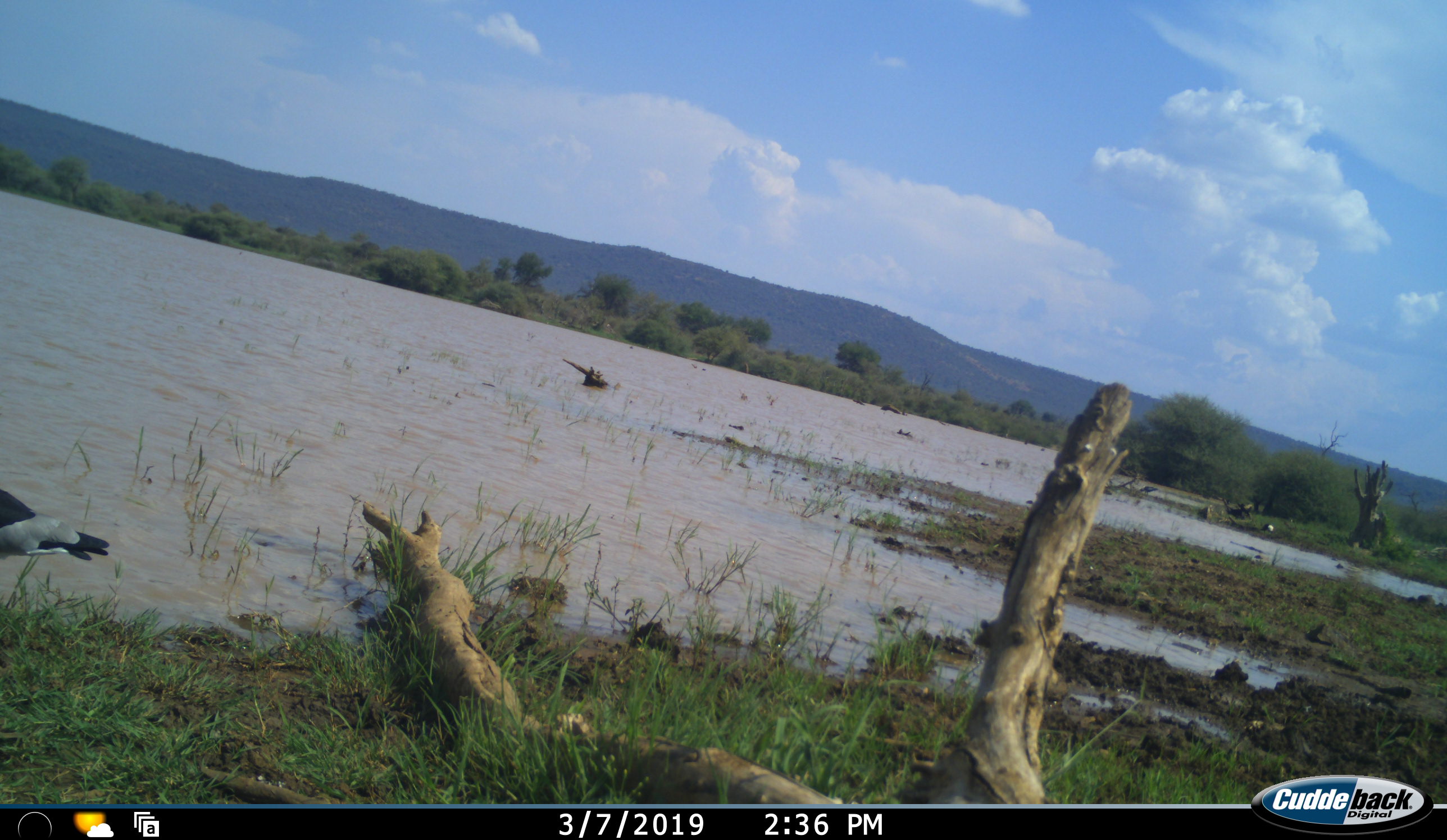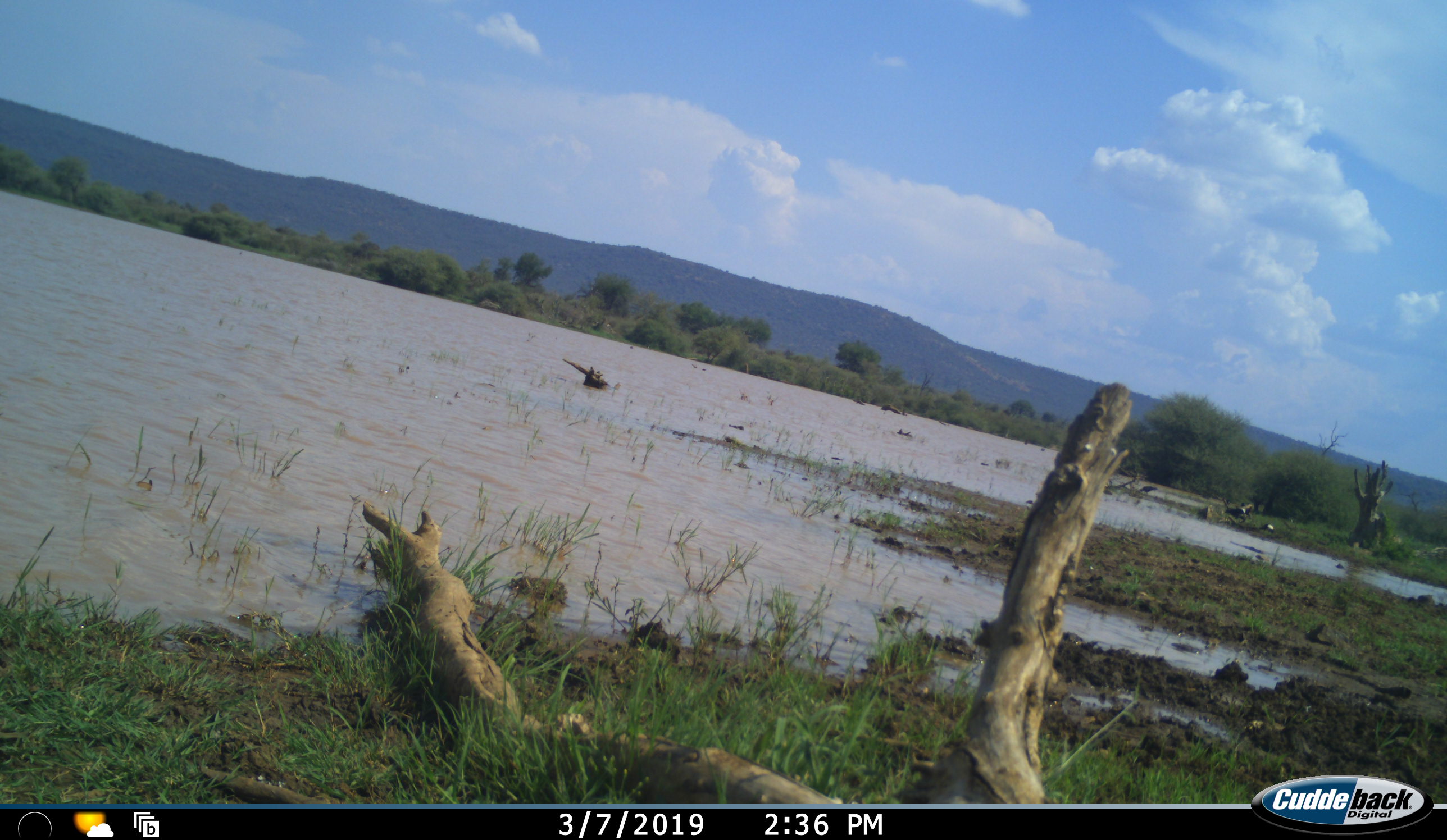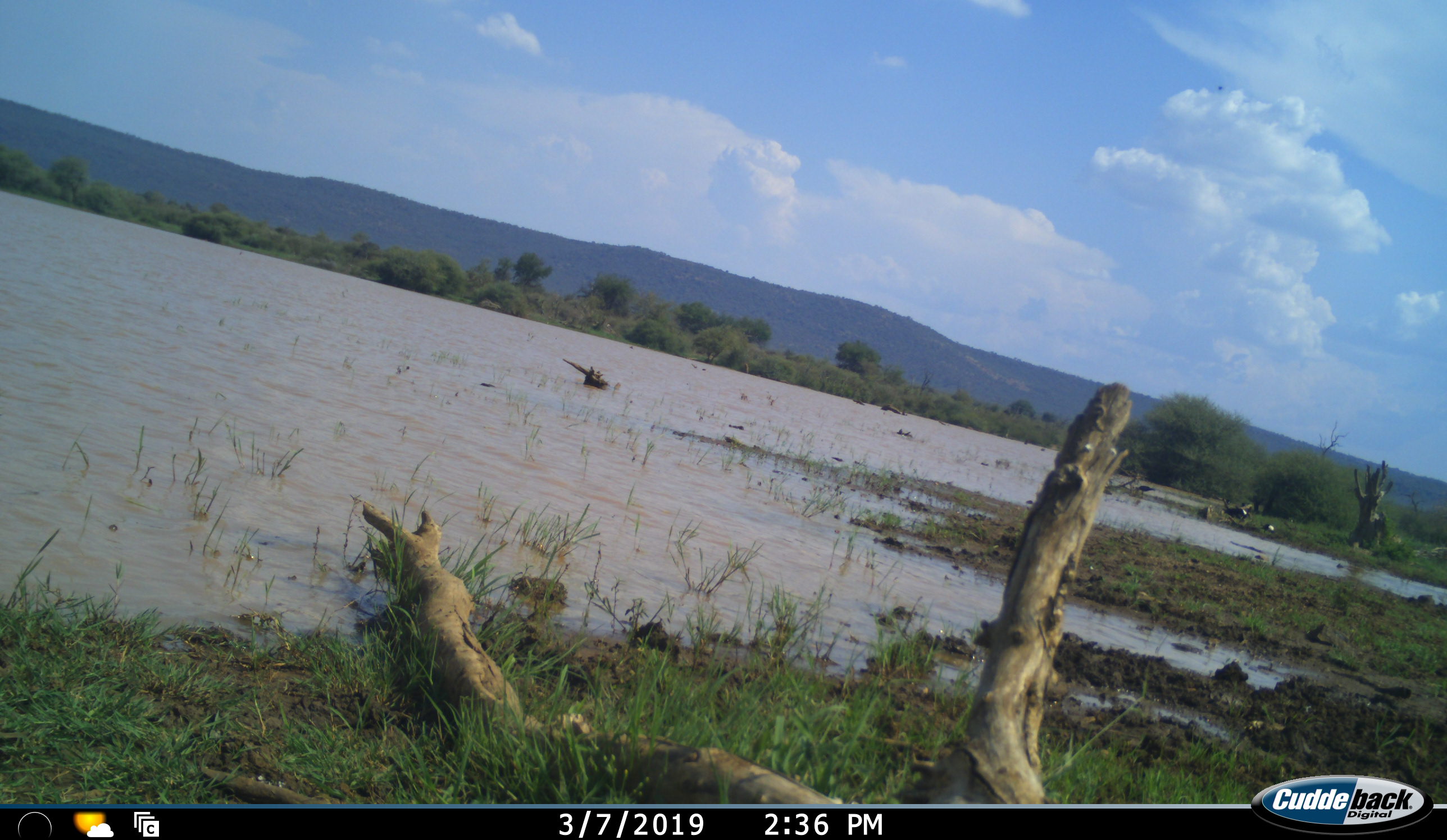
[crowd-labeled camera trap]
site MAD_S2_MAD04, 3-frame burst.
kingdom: Animalia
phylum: Chordata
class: Aves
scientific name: Aves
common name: bird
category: birdother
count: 1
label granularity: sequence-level